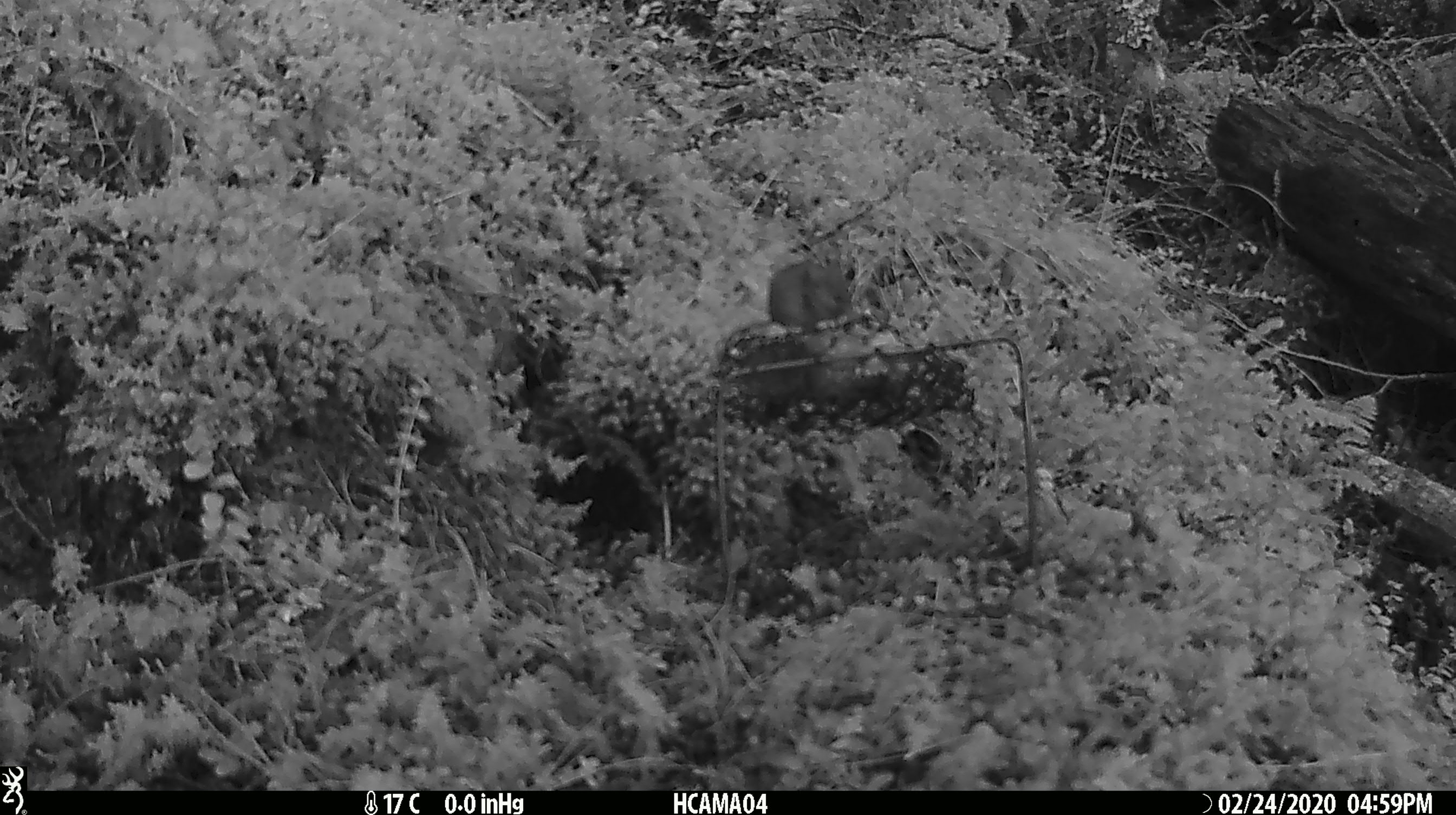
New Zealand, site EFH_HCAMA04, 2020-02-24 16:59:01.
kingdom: Animalia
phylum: Chordata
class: Mammalia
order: Rodentia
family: Muridae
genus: Mus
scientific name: Mus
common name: mouse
Mouse (Mus).